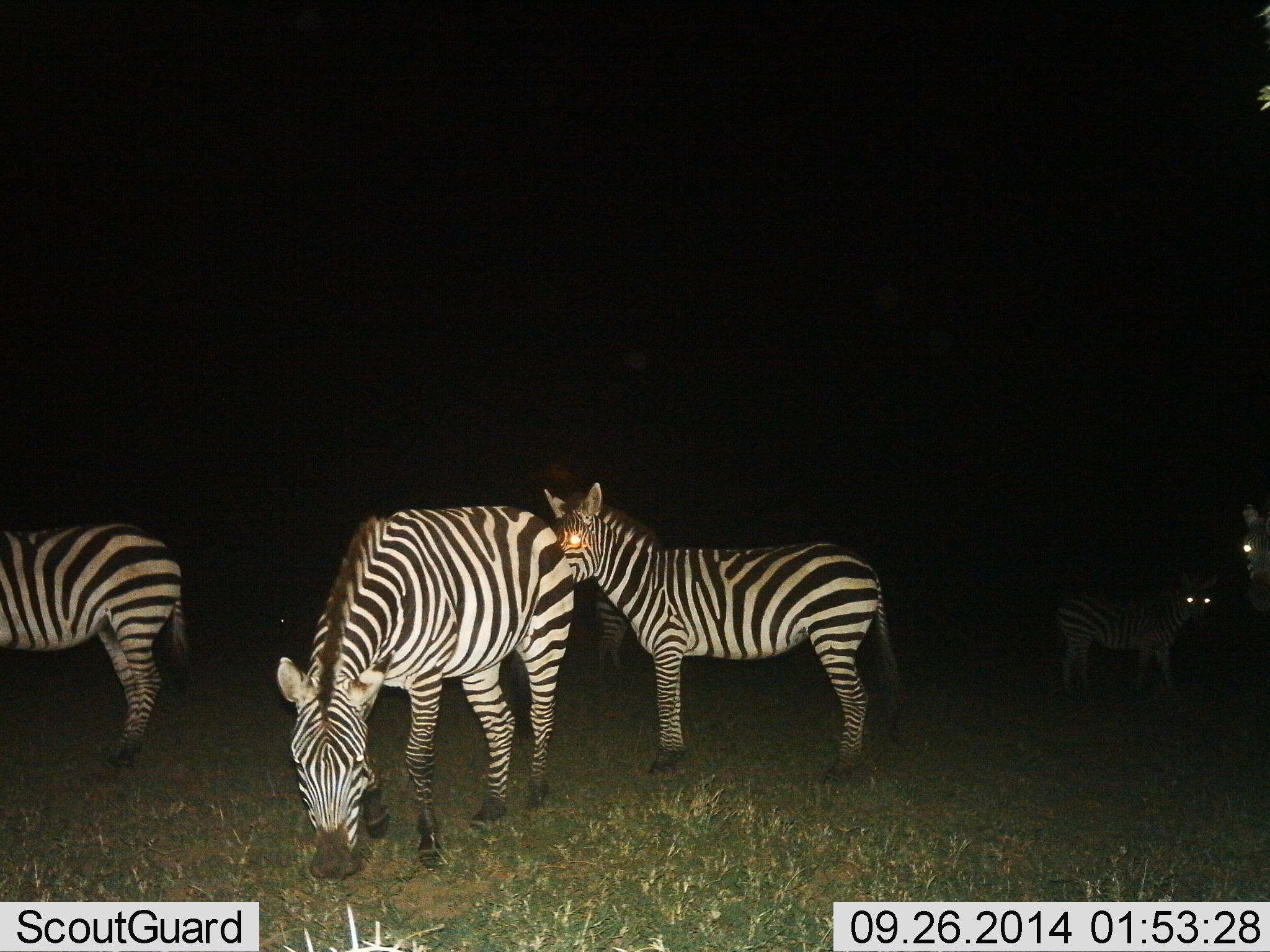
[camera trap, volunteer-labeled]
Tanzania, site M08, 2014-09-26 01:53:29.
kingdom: Animalia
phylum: Chordata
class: Mammalia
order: Perissodactyla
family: Equidae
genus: Equus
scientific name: Equus quagga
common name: plains zebra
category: zebra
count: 6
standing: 100%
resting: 0%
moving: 0%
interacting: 0%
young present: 0%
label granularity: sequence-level